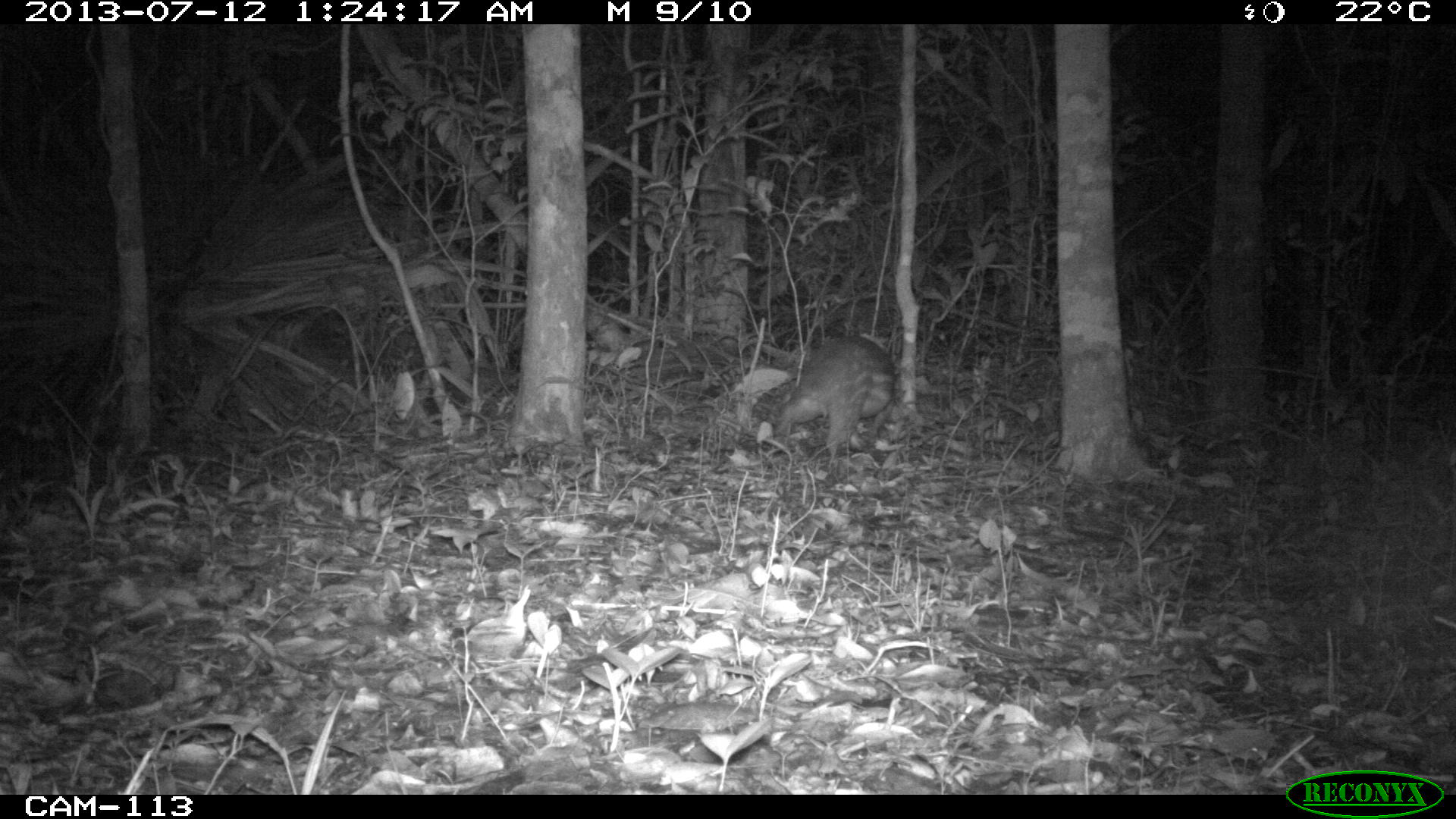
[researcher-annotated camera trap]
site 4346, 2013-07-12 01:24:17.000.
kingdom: Animalia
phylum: Chordata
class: Mammalia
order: Rodentia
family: Cuniculidae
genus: Cuniculus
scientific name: Cuniculus paca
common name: lowland paca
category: agouti paca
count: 1